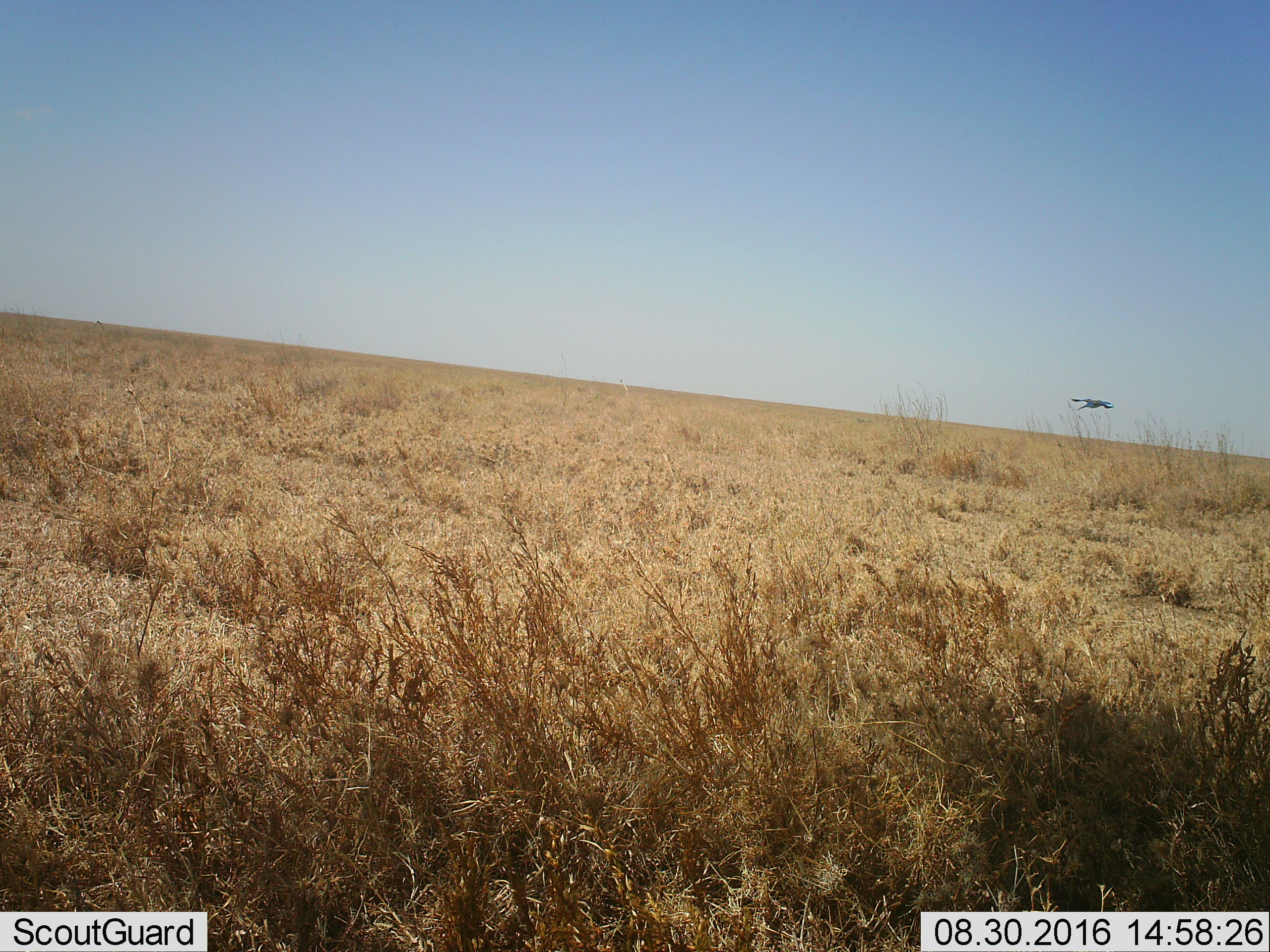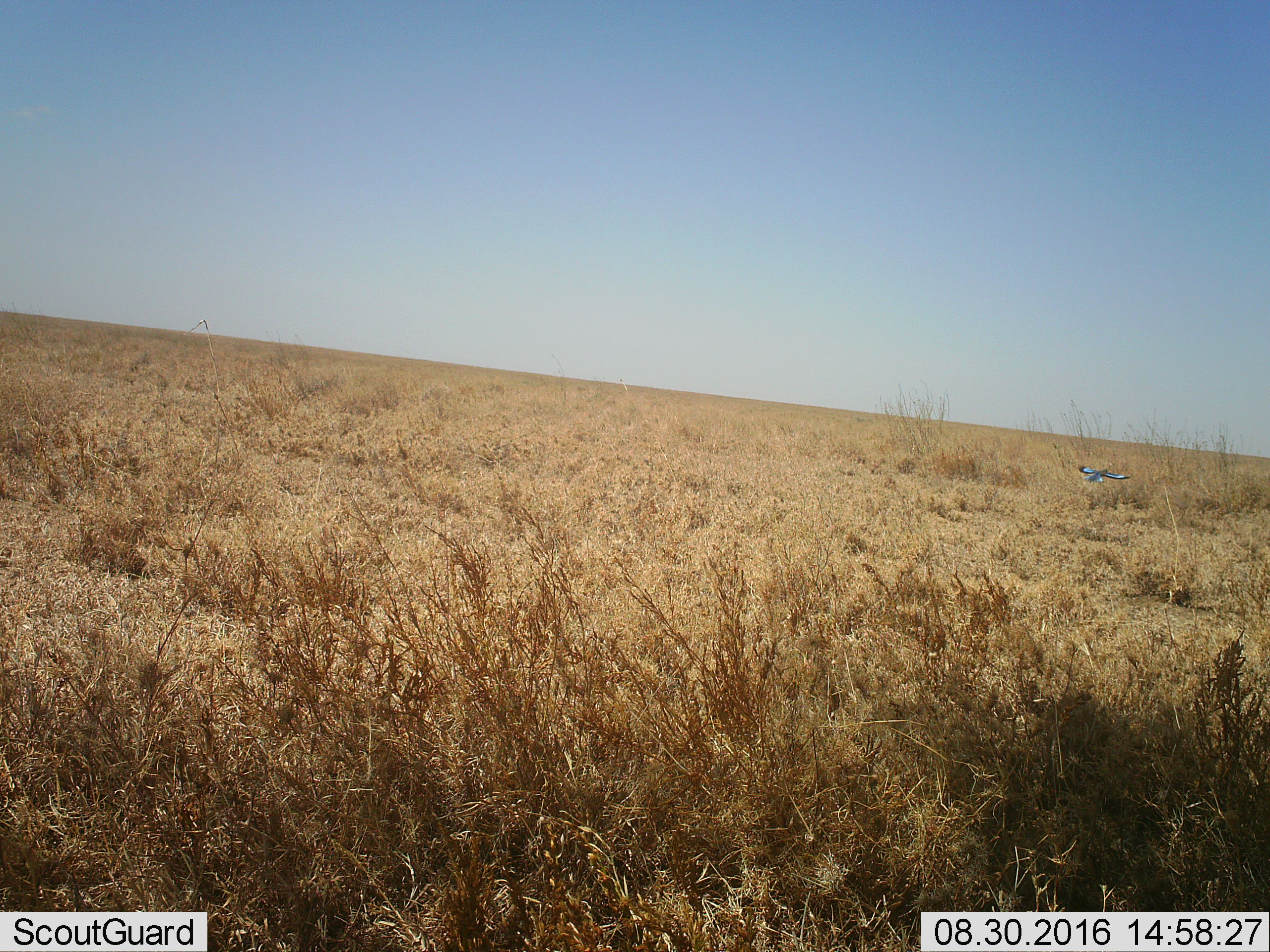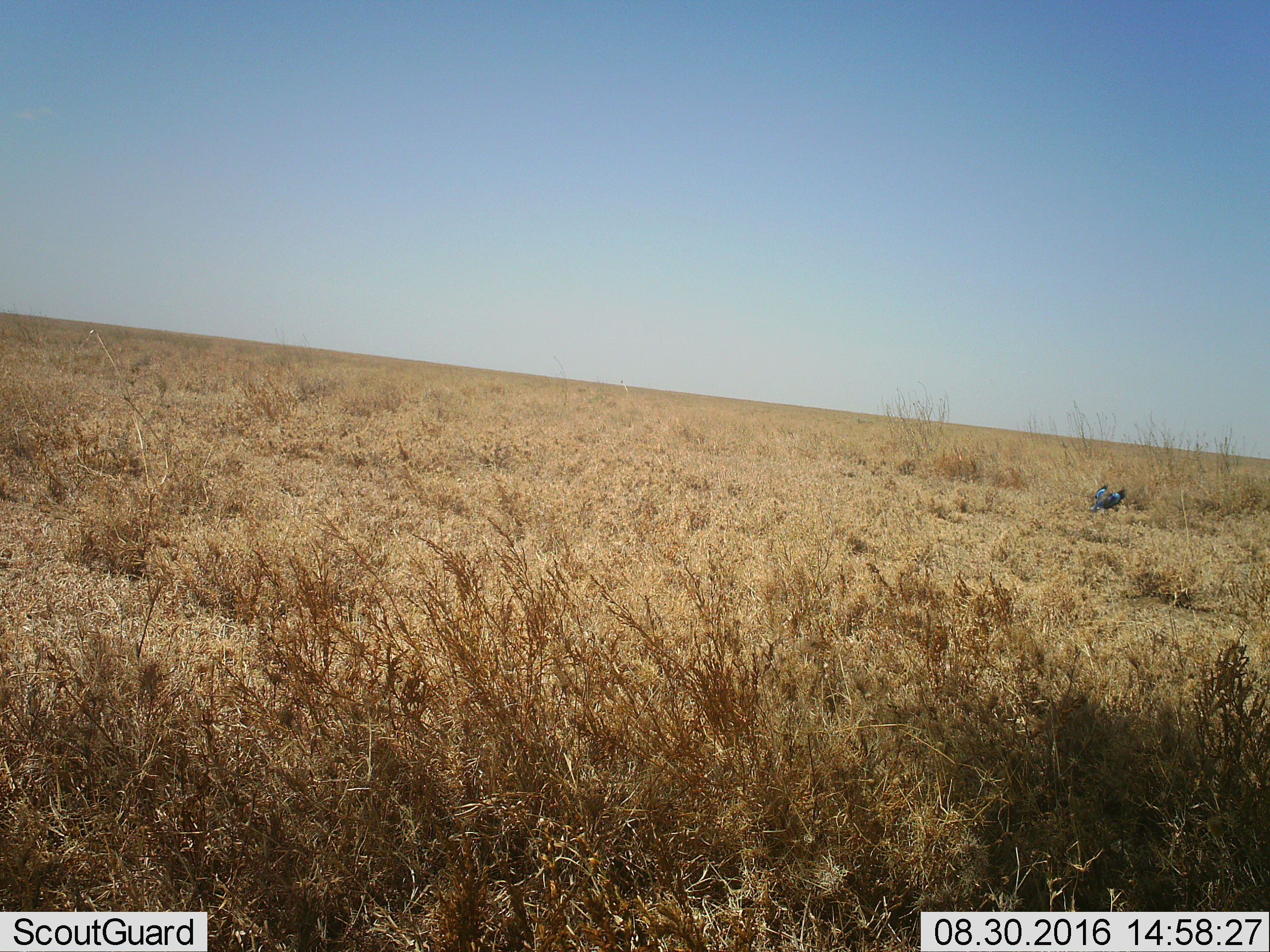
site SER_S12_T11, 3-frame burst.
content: unidentified animal